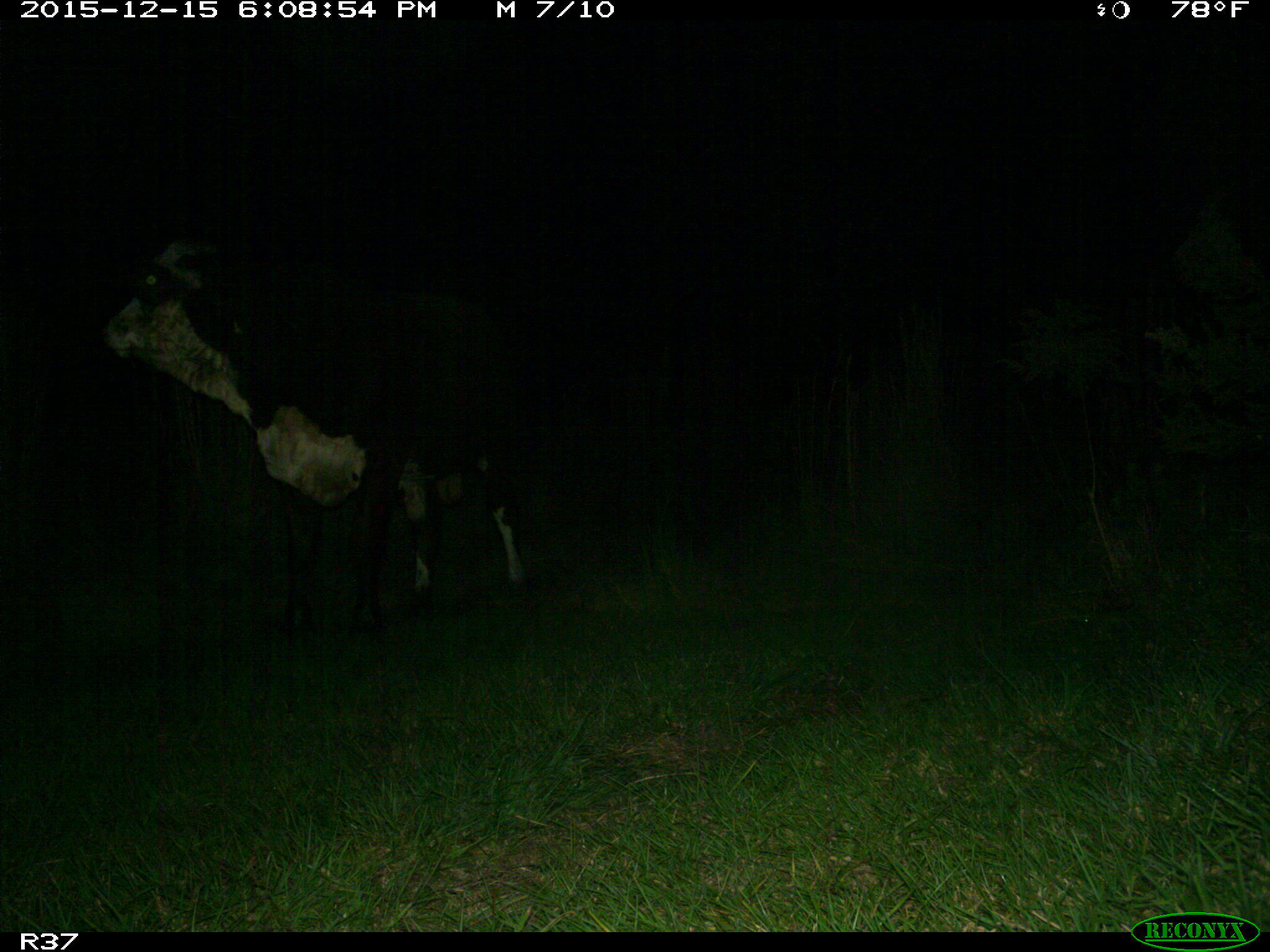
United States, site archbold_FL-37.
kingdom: Animalia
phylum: Chordata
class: Mammalia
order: Artiodactyla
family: Bovidae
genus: Bos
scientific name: Bos taurus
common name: domestic cow